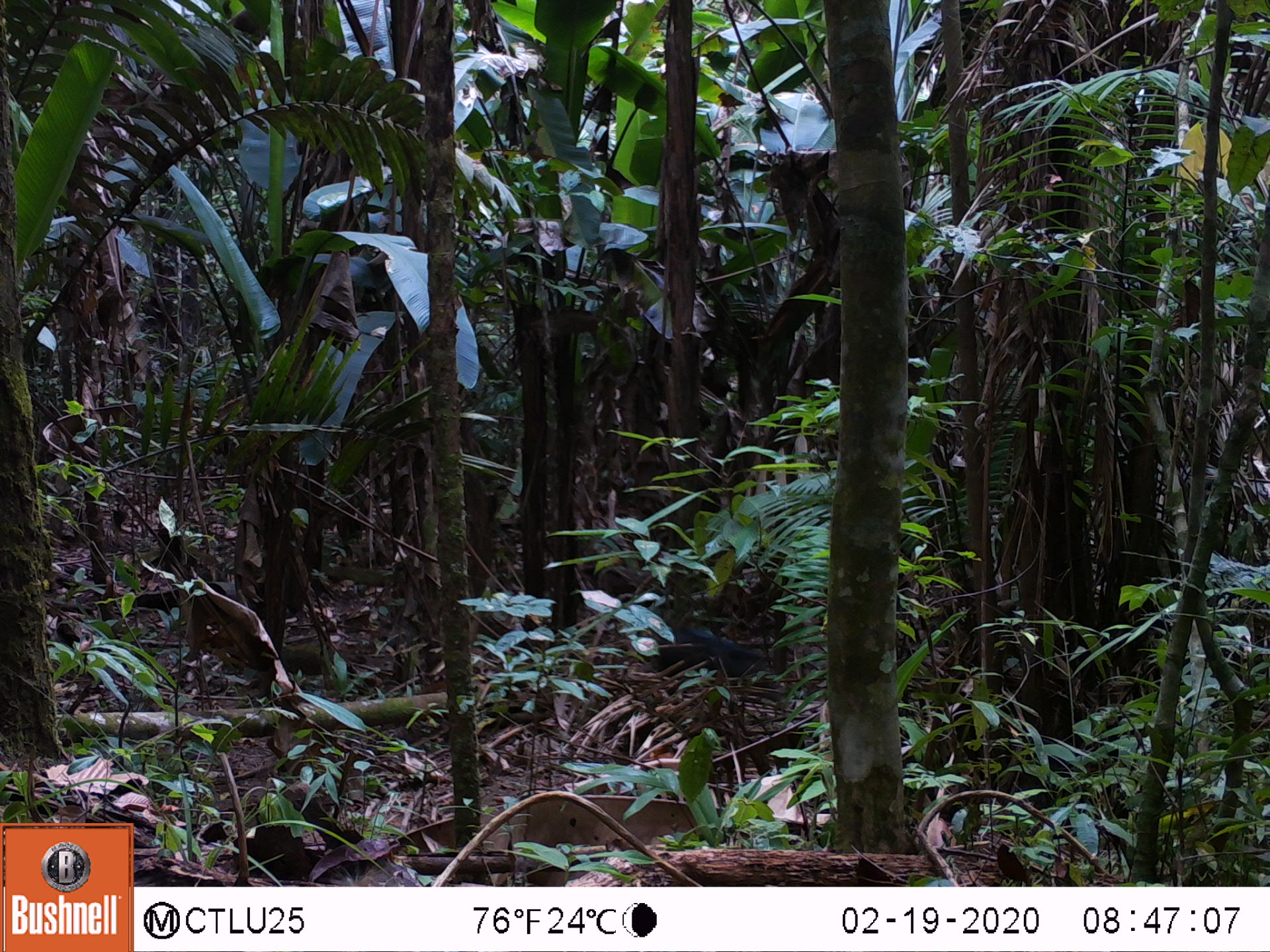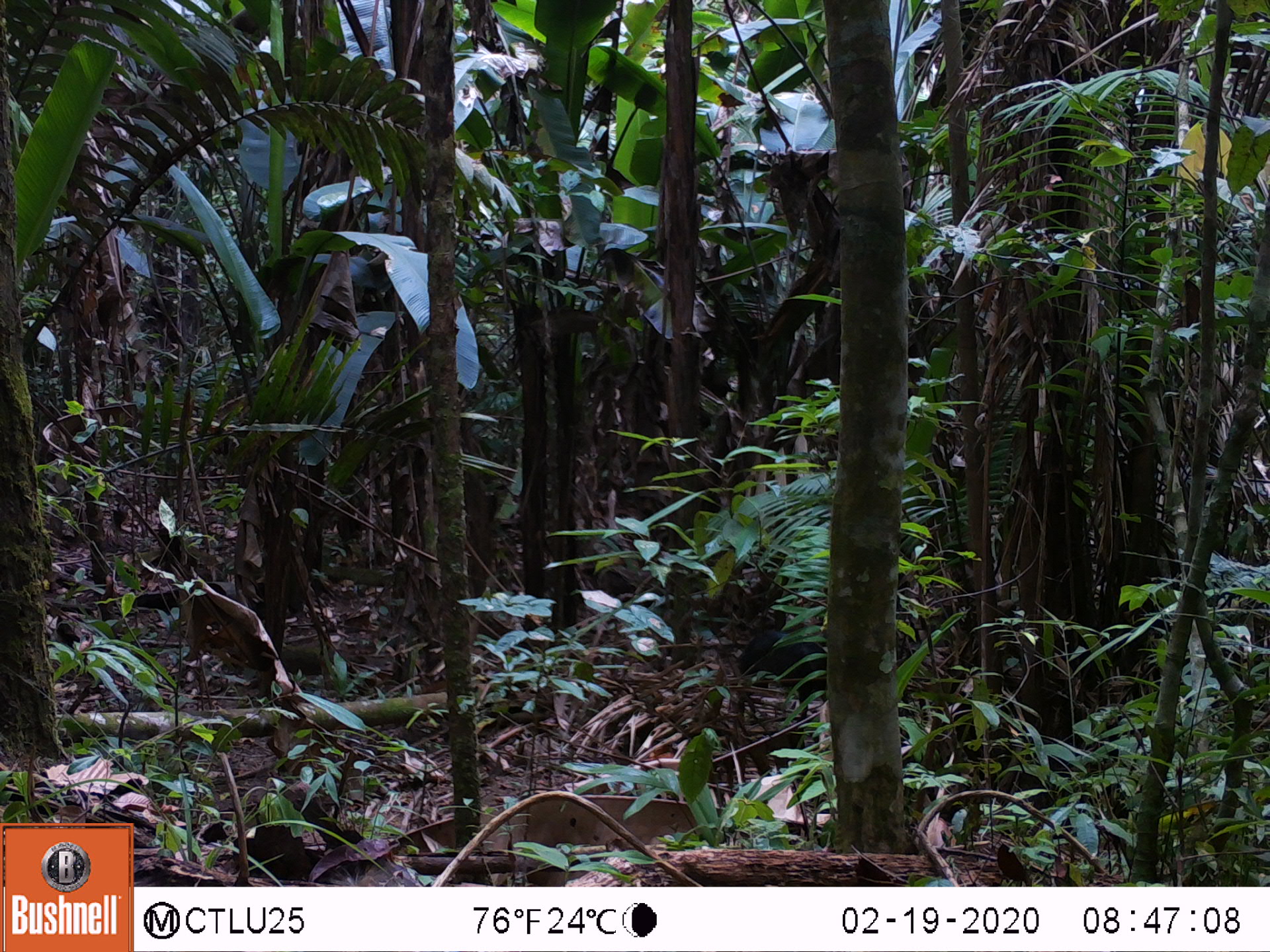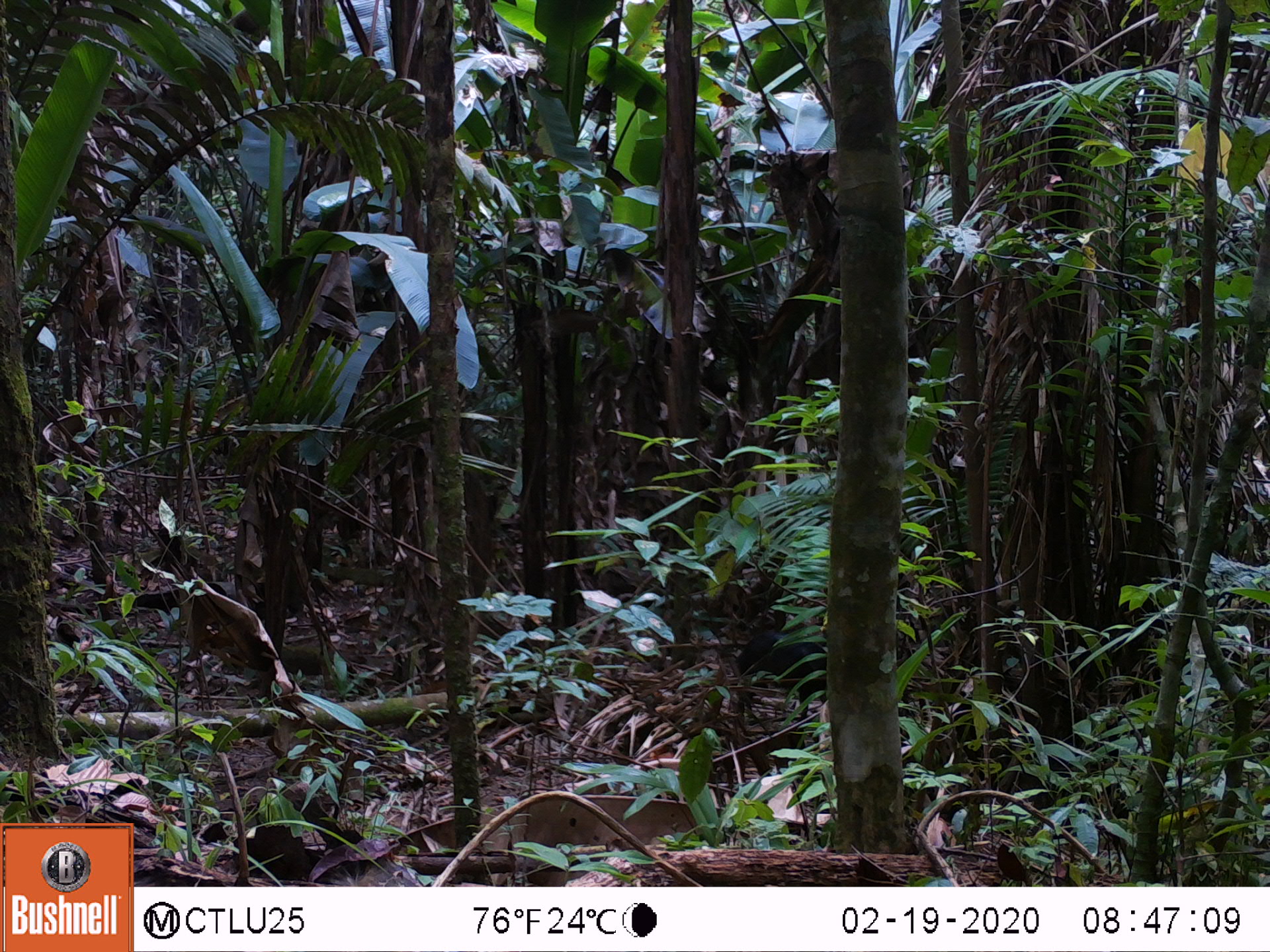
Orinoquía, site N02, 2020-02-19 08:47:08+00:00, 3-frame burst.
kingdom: Animalia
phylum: Chordata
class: Aves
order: Galliformes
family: Cracidae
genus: Mitu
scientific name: Mitu salvini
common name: salvin's currasow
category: salvins curassow